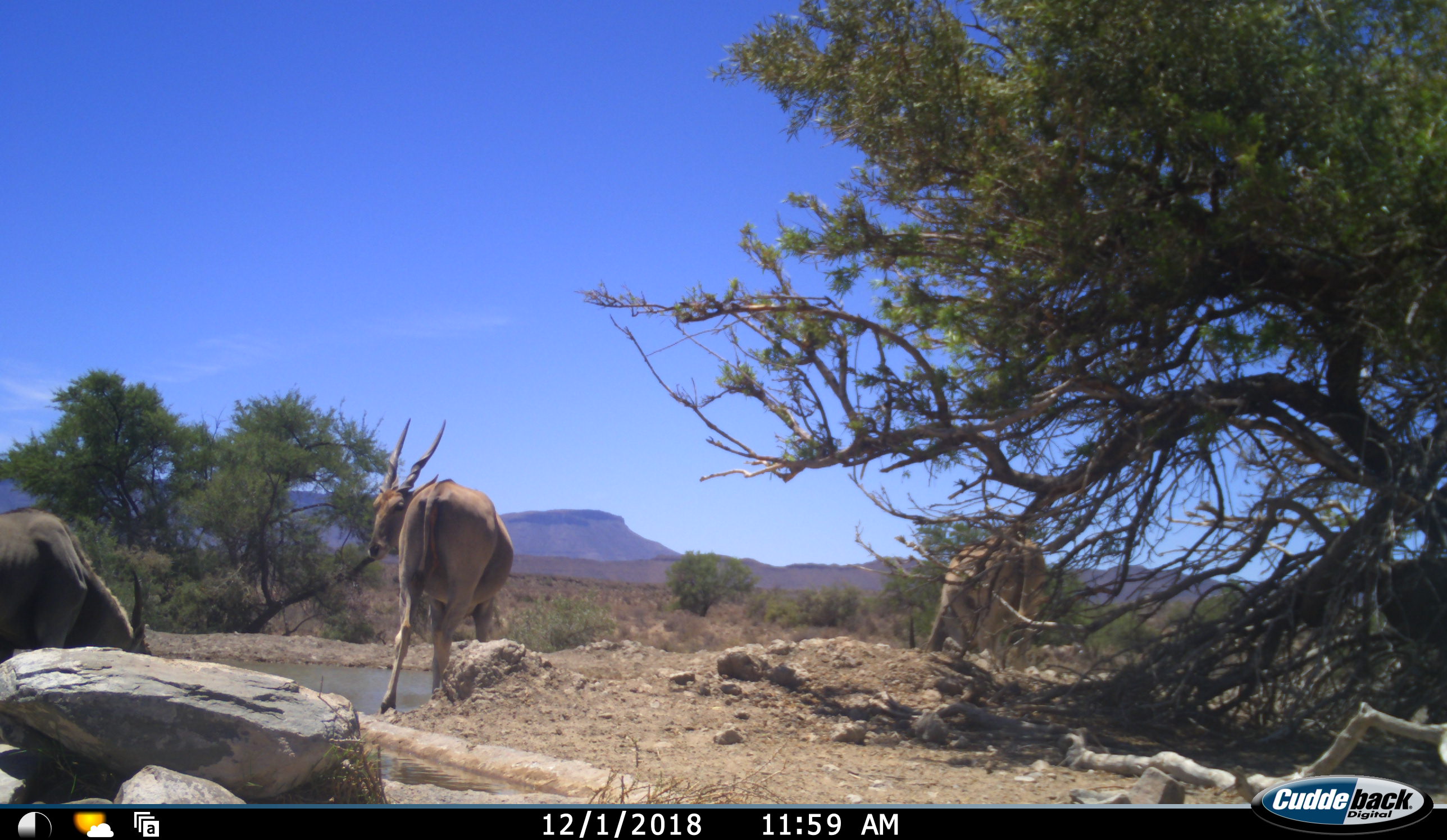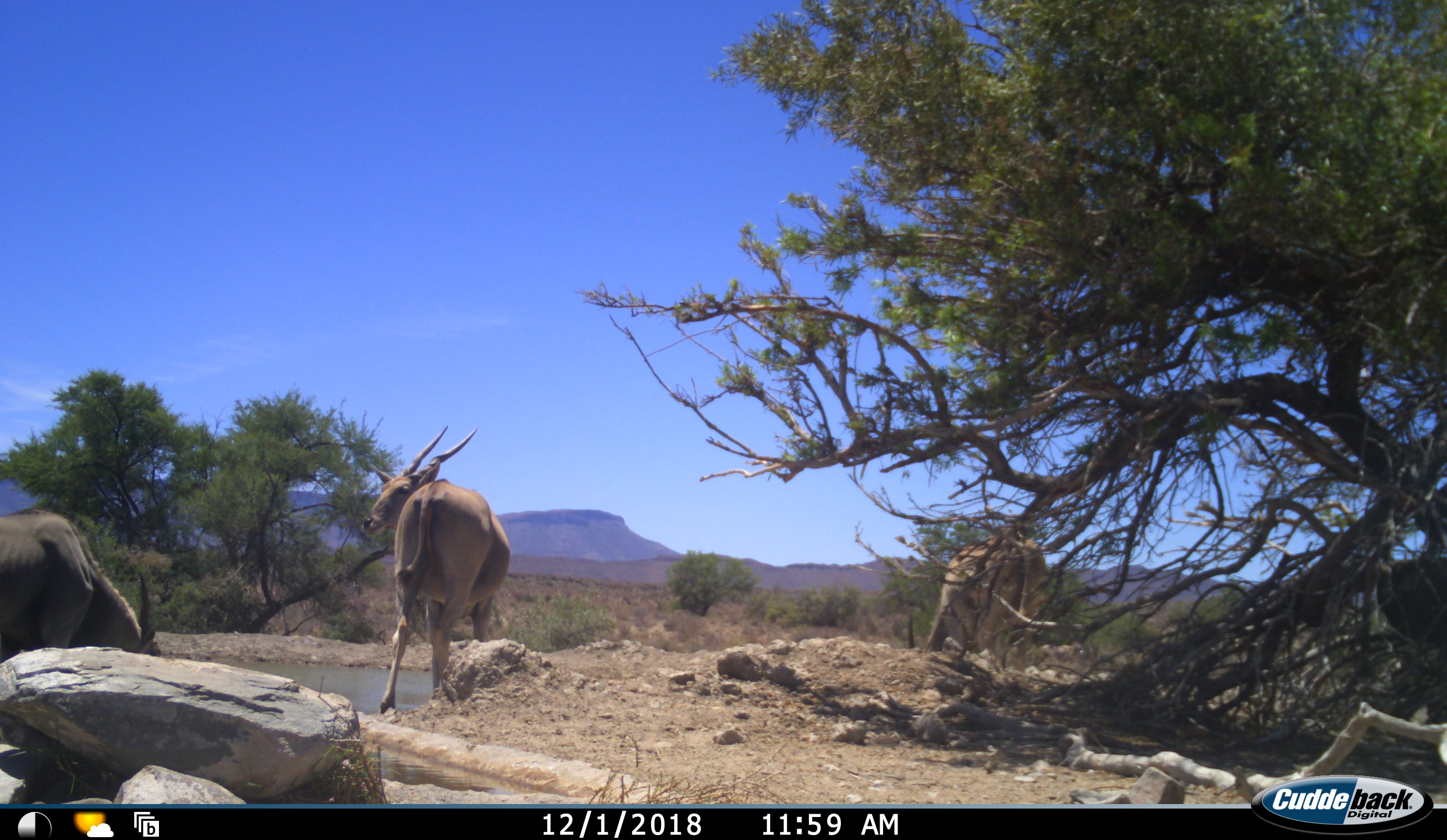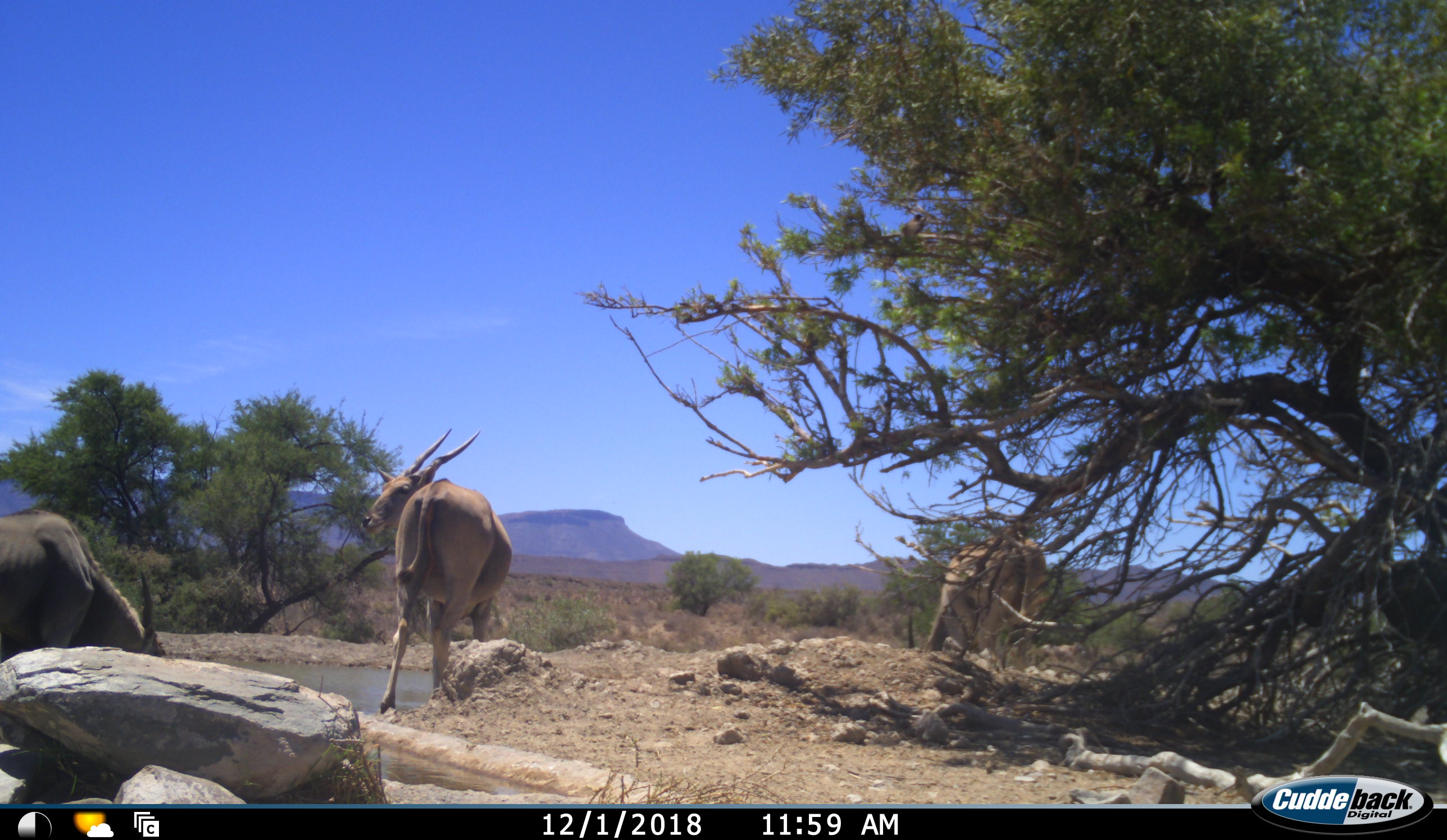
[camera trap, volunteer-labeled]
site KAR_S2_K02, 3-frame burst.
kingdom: Animalia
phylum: Chordata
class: Mammalia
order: Artiodactyla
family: Bovidae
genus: Tragelaphus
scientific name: Tragelaphus oryx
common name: eland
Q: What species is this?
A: Eland (Tragelaphus oryx).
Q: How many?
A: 3.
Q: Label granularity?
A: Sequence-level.